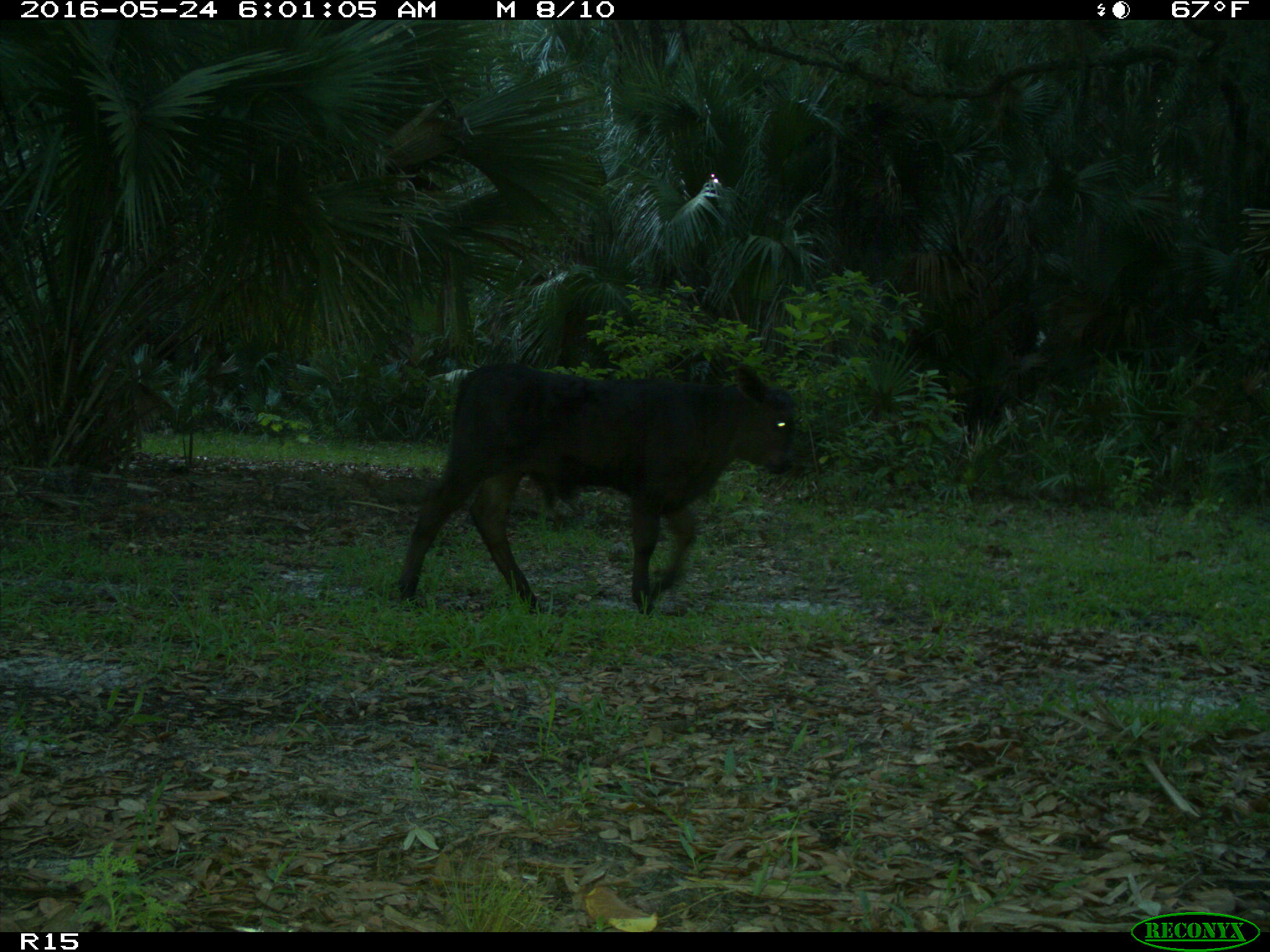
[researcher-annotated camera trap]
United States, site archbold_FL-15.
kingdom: Animalia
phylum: Chordata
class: Mammalia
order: Artiodactyla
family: Bovidae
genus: Bos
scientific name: Bos taurus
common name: domestic cow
Bos taurus (domestic cow).